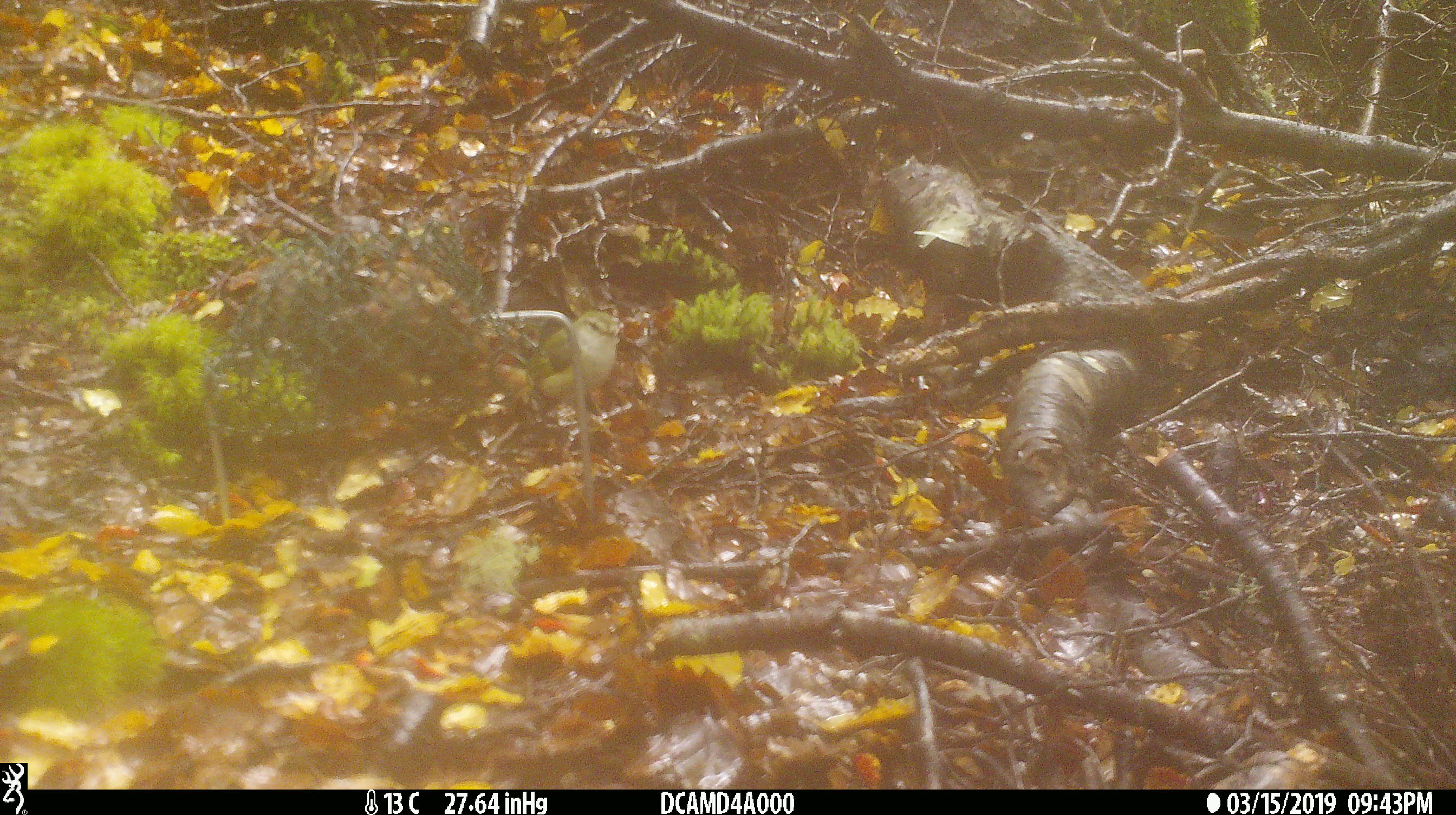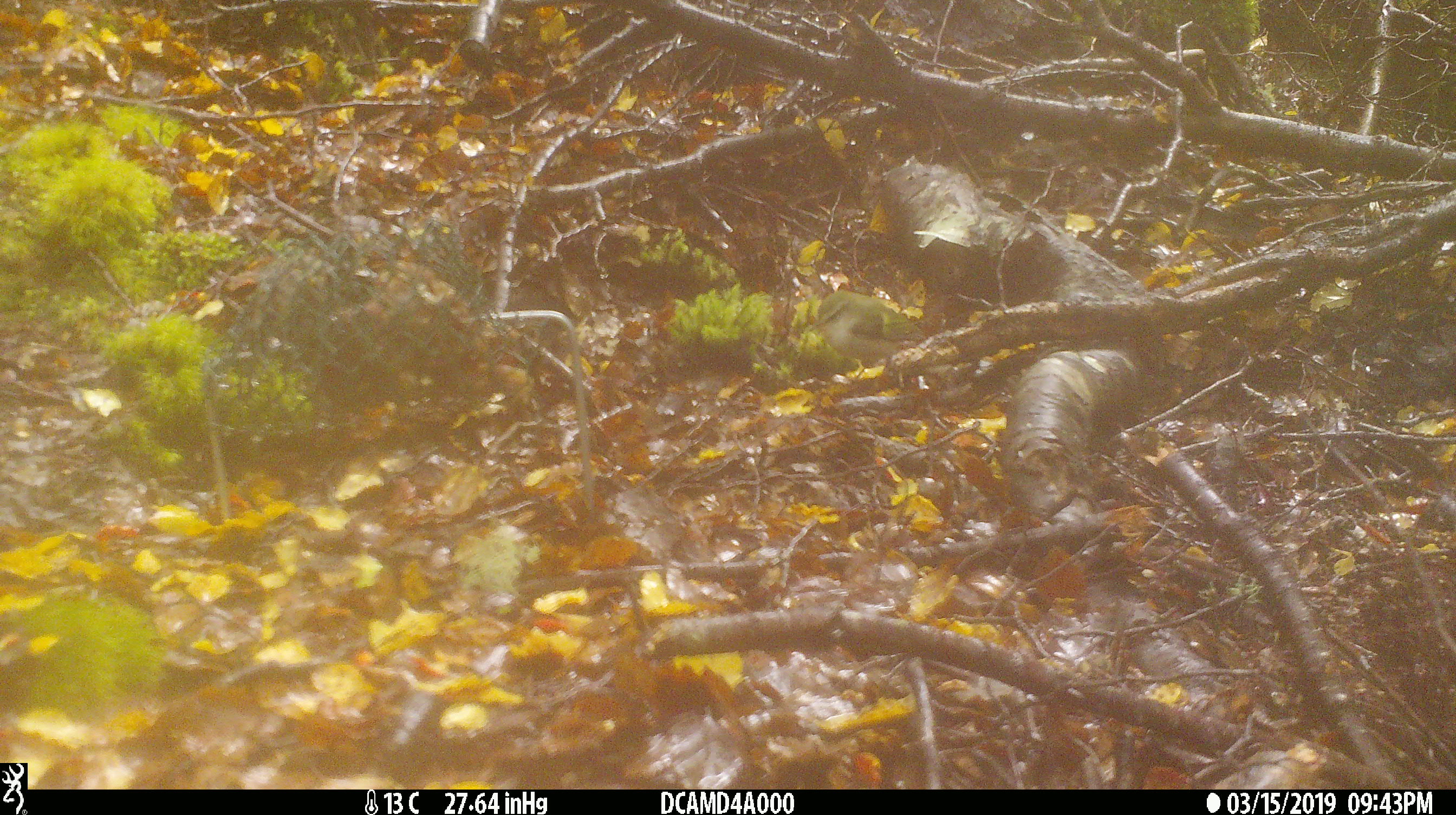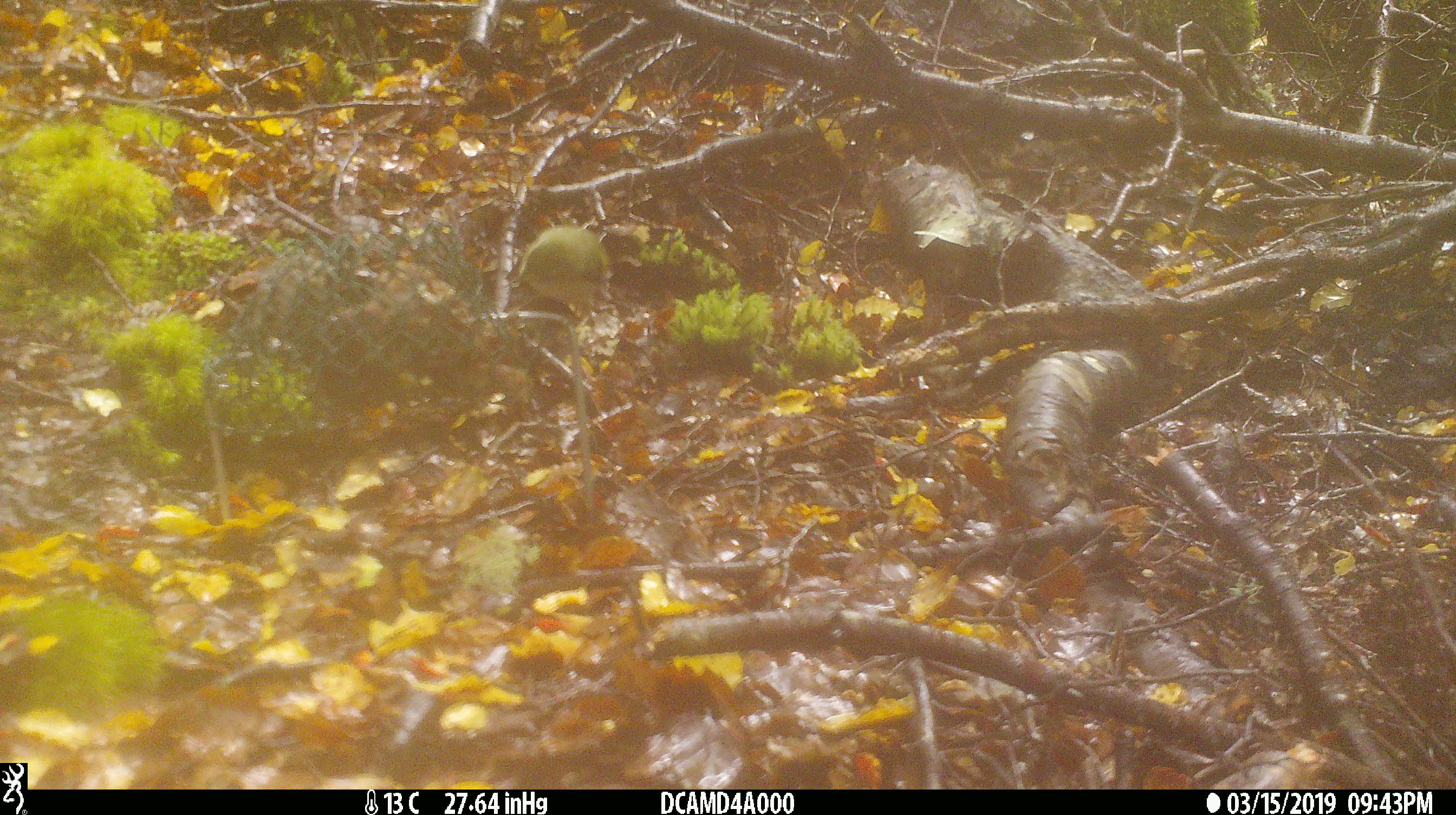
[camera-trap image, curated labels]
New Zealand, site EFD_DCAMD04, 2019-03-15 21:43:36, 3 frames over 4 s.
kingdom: Animalia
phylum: Chordata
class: Aves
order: Passeriformes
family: Acanthisittidae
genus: Acanthisitta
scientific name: Acanthisitta chloris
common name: rifleman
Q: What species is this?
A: Rifleman (Acanthisitta chloris).